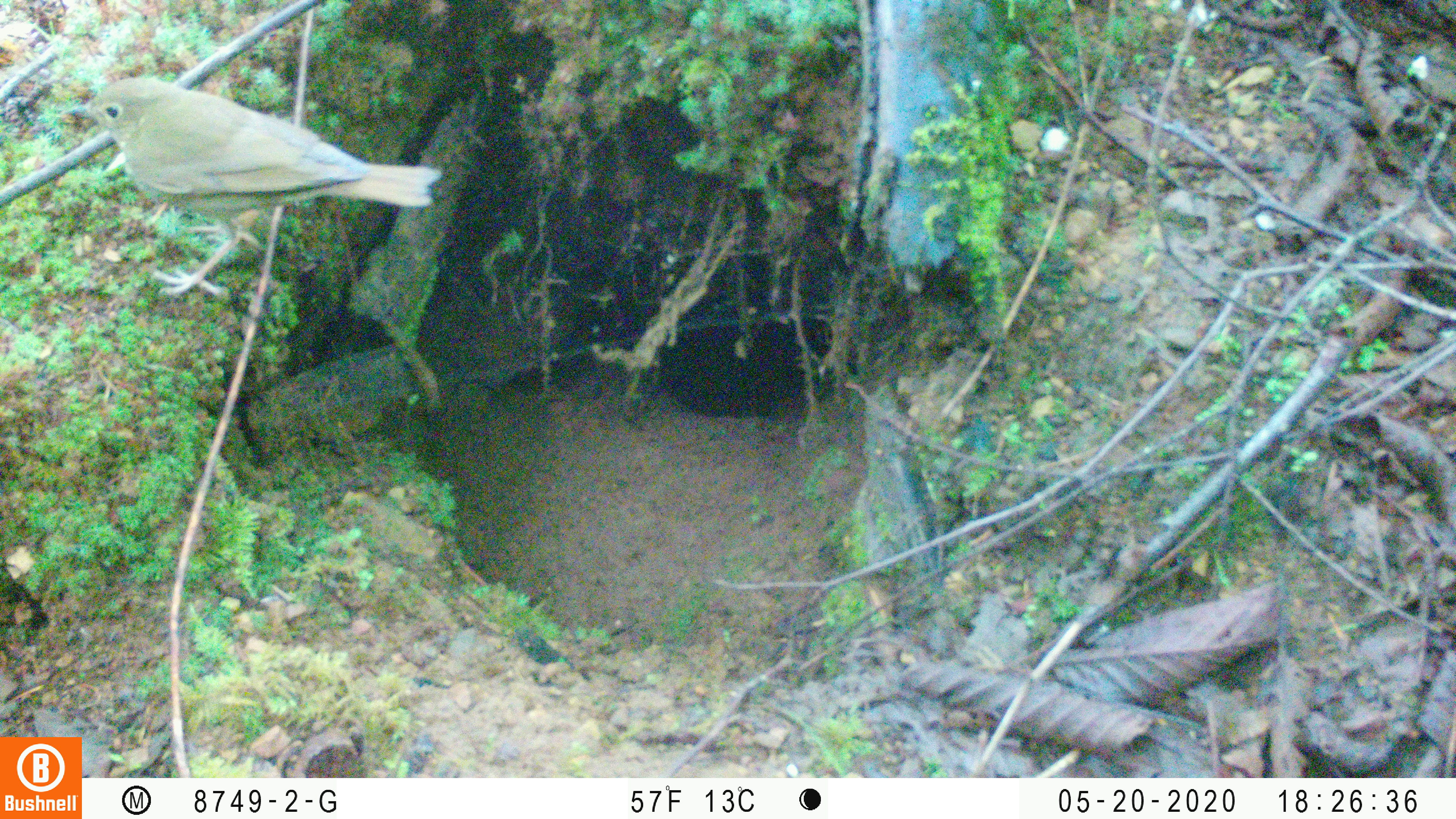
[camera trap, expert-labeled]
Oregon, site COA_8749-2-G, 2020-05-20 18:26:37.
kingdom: Animalia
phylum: Chordata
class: Aves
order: Passeriformes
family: Turdidae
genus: Catharus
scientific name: Catharus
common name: brown thrushes and nightingale-thrushes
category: catharus species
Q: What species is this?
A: Catharus species (brown thrushes and nightingale-thrushes) (Catharus).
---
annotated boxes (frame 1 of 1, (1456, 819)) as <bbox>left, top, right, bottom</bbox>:
catharus species: <bbox>47, 68, 454, 304</bbox>